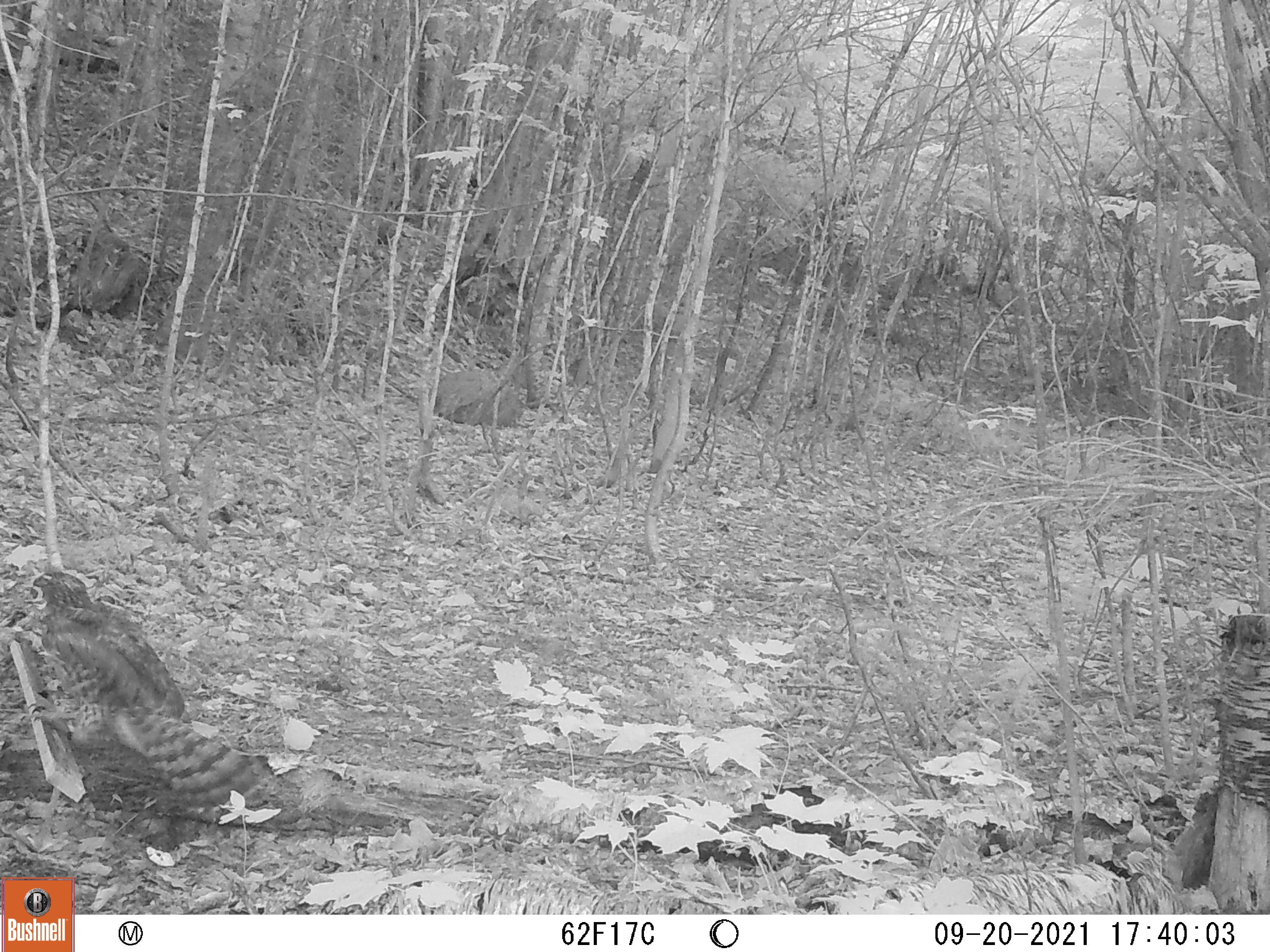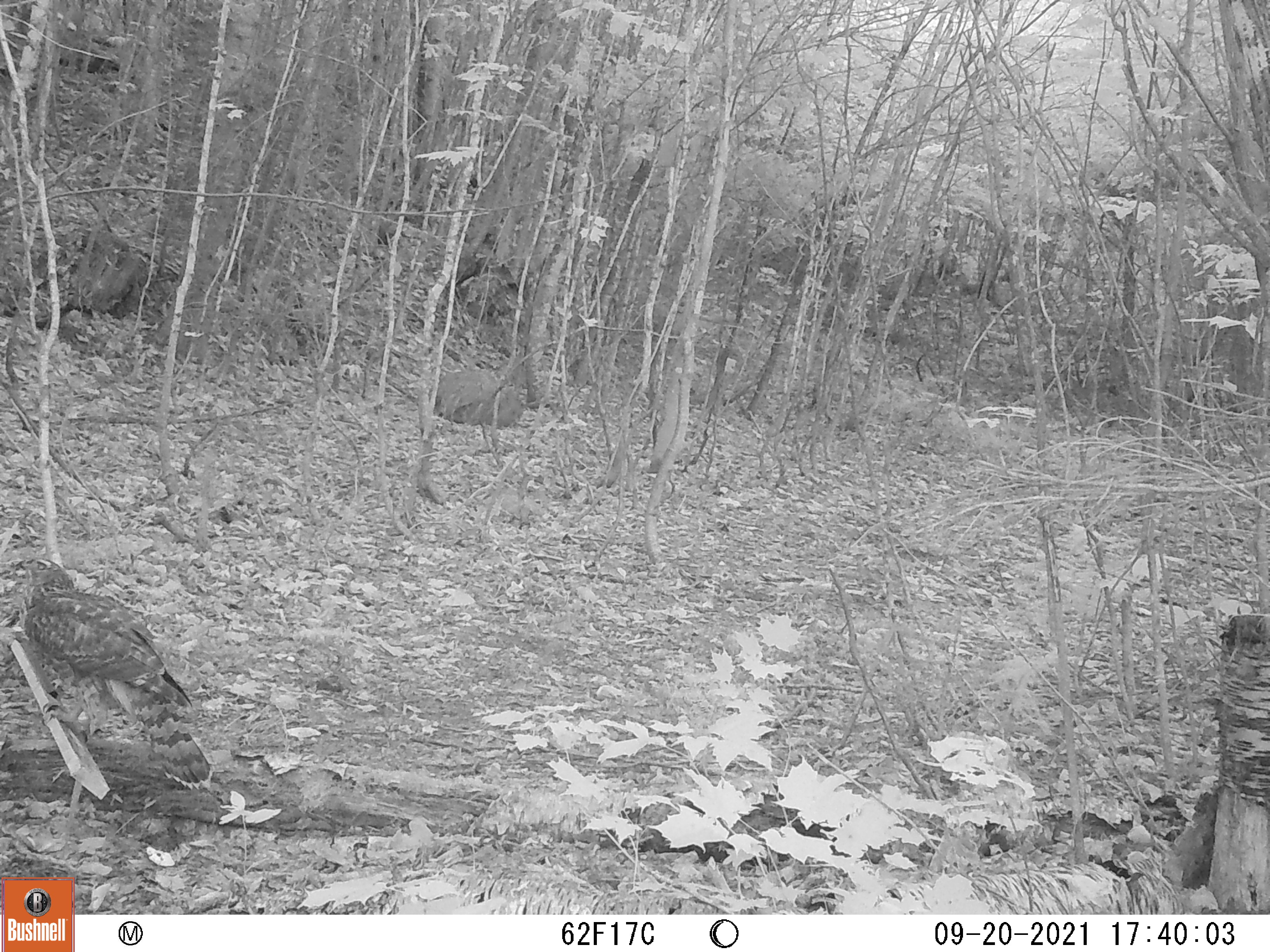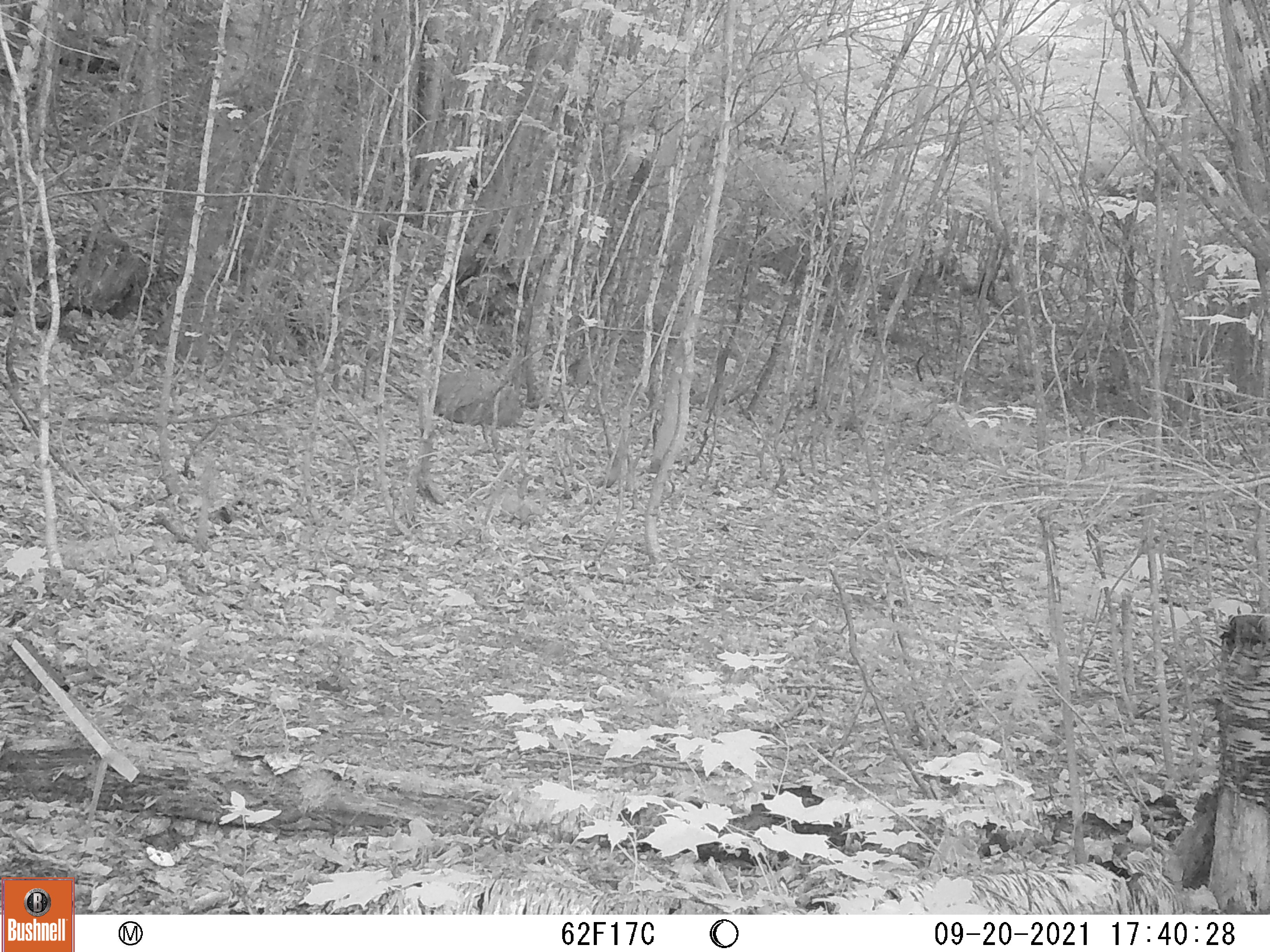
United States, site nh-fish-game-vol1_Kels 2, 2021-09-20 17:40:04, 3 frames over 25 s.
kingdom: Animalia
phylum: Chordata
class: Aves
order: Strigiformes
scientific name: Strigiformes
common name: owl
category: owl sp.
Owl sp. (owl) (Strigiformes).